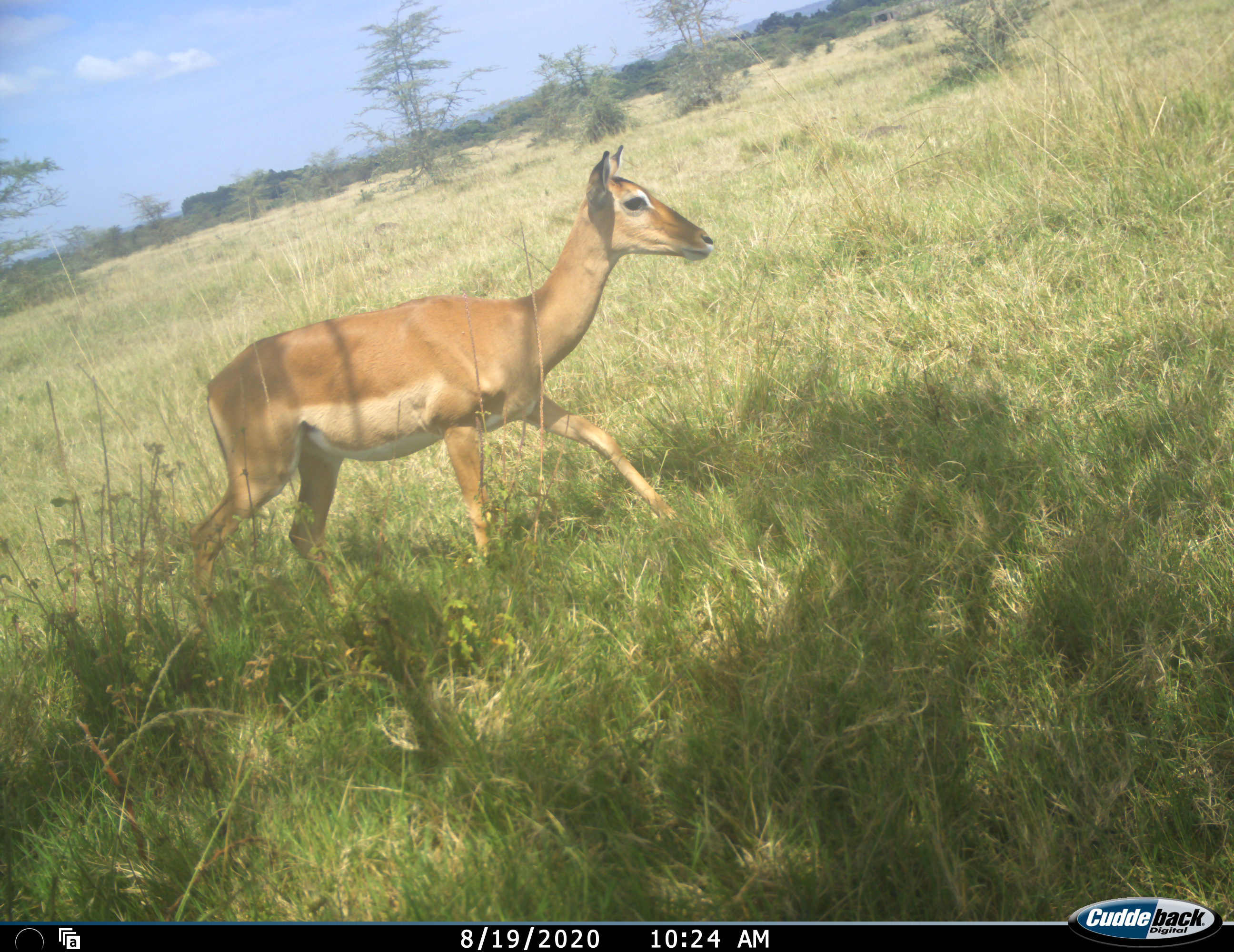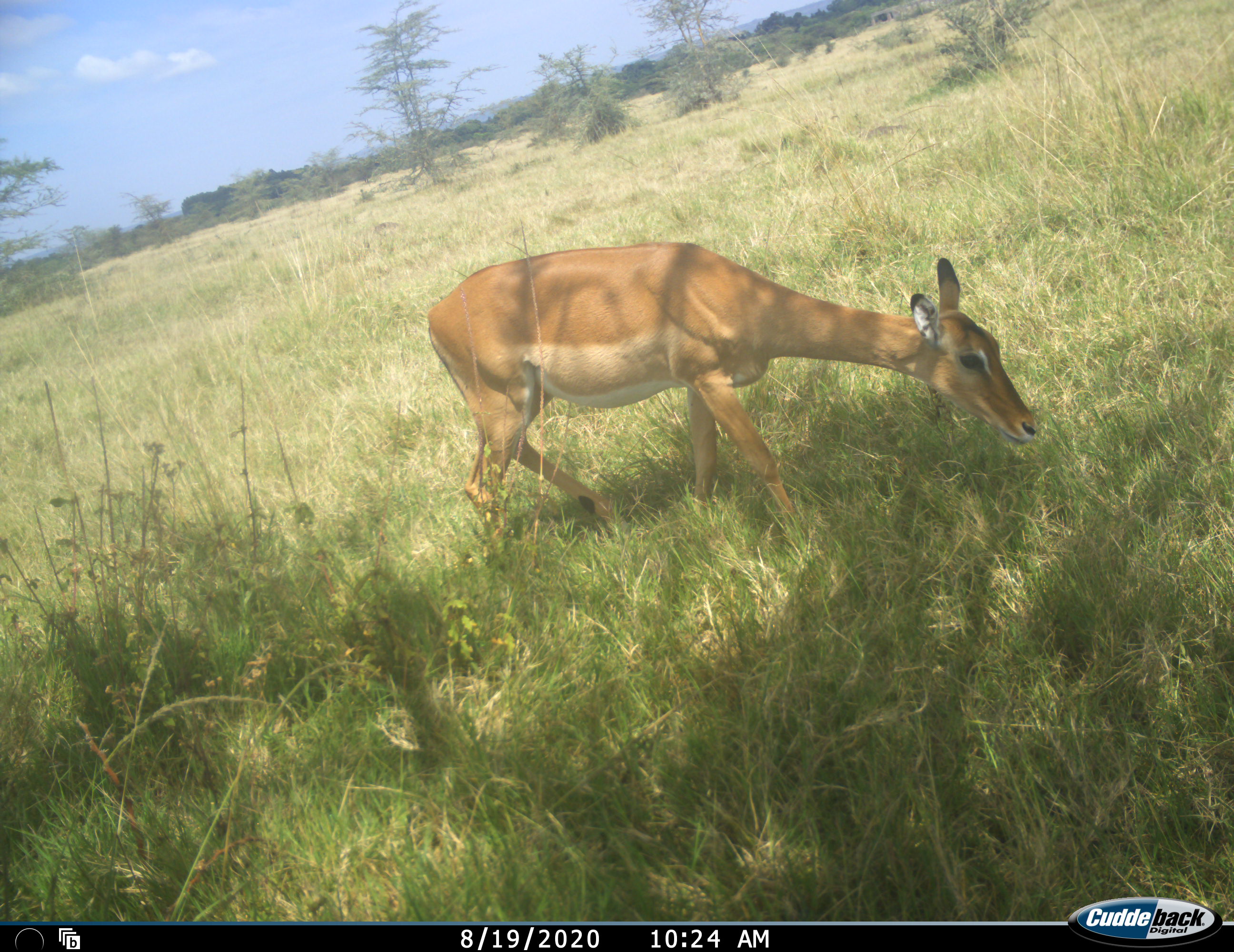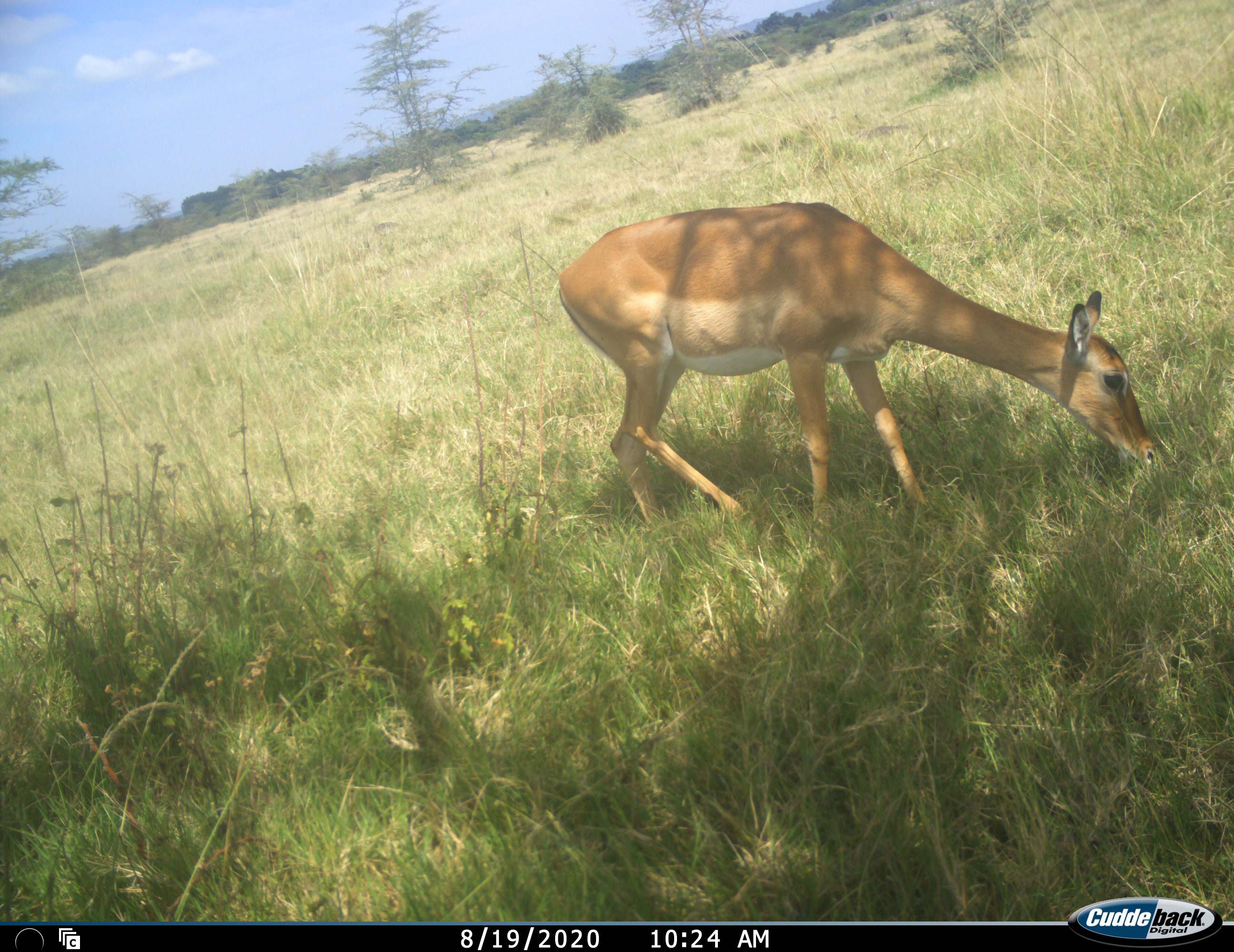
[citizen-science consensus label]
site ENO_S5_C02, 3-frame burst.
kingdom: Animalia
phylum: Chordata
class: Mammalia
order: Artiodactyla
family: Bovidae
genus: Aepyceros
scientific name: Aepyceros melampus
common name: impala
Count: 1.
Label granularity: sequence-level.